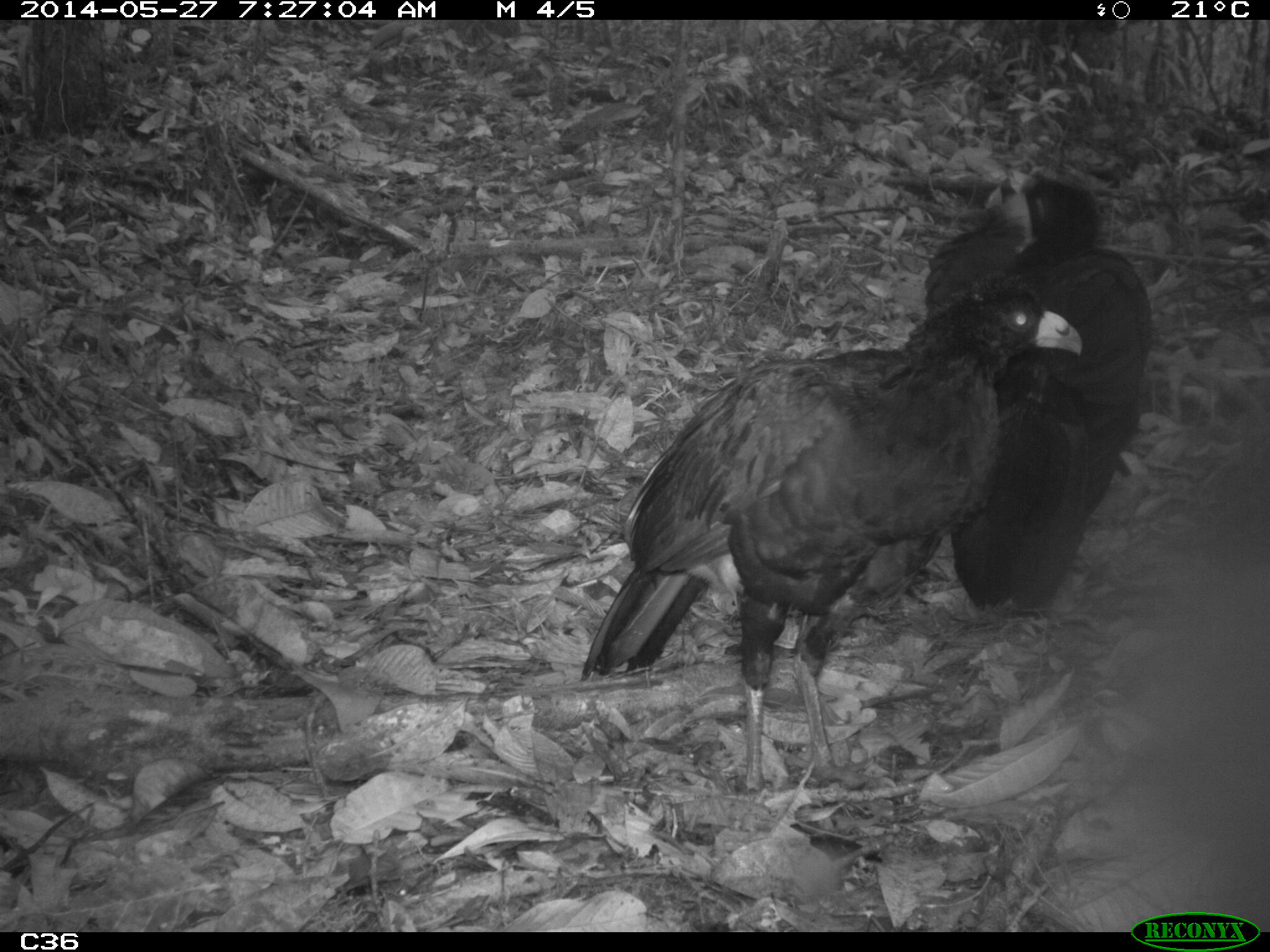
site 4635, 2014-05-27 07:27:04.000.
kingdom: Animalia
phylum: Chordata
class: Aves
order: Galliformes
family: Cracidae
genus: Crax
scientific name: Crax alector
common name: black curassow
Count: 2.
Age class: adult.